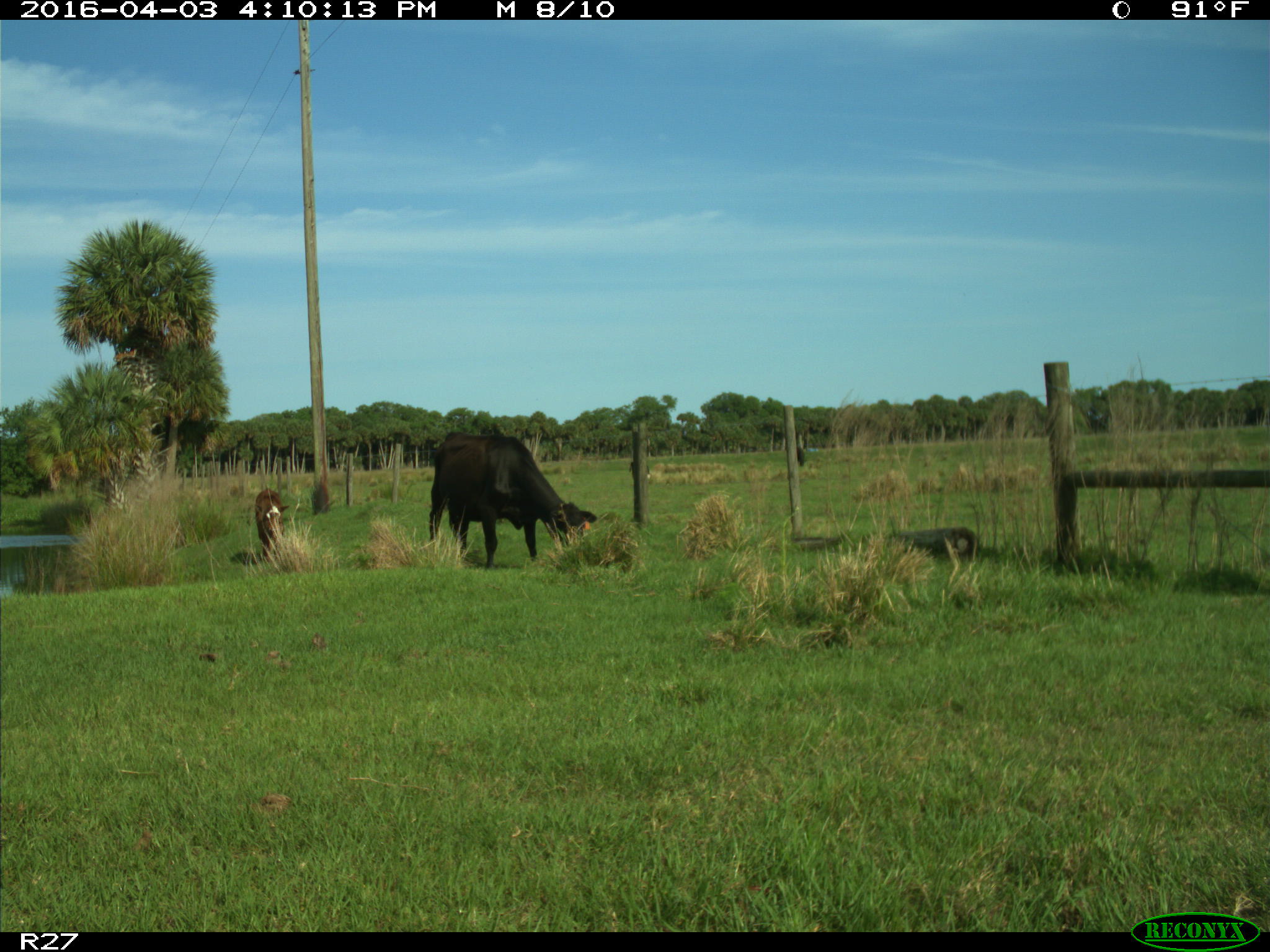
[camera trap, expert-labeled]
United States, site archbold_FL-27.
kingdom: Animalia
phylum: Chordata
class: Mammalia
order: Artiodactyla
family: Bovidae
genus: Bos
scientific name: Bos taurus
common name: domestic cow